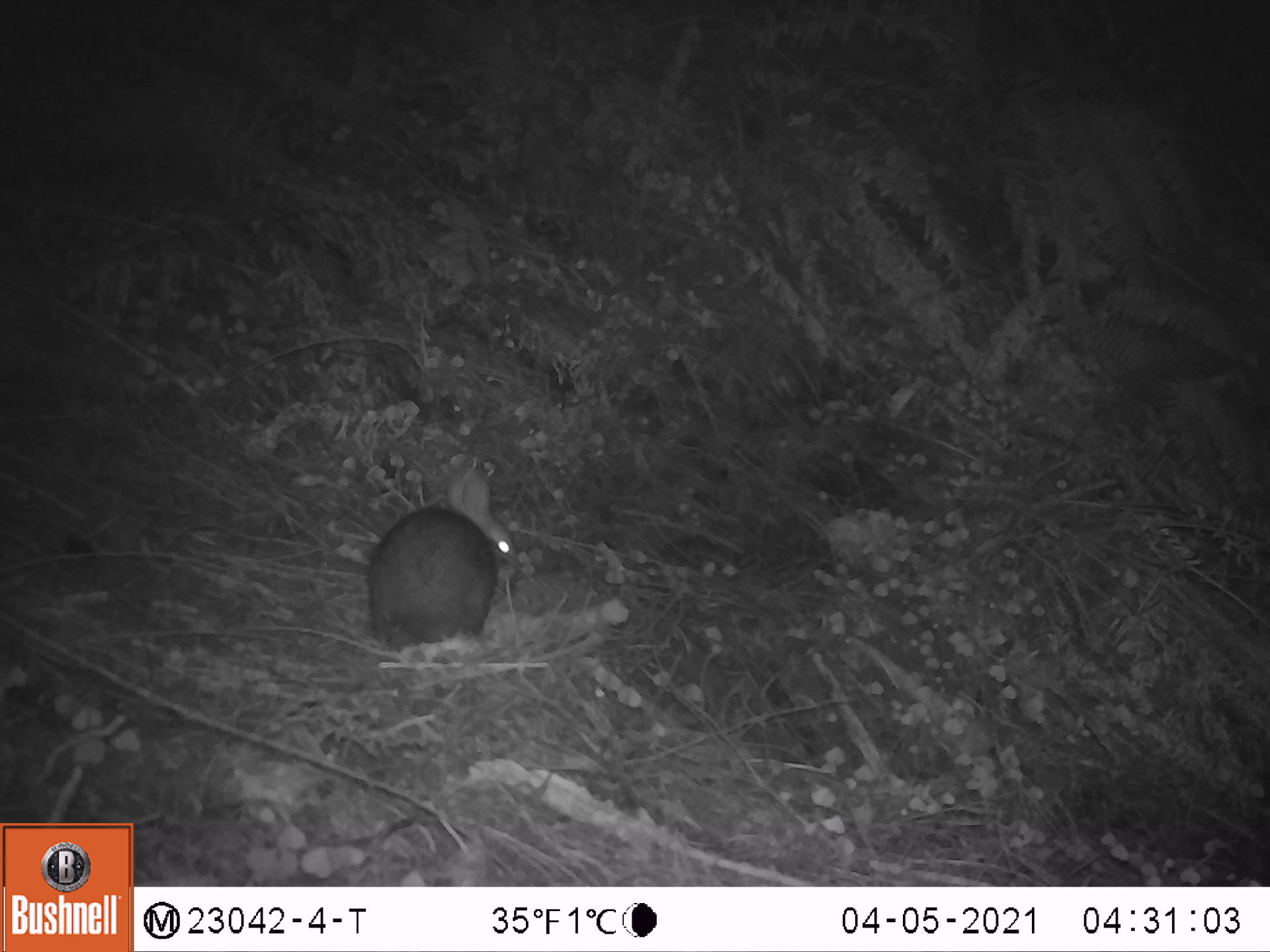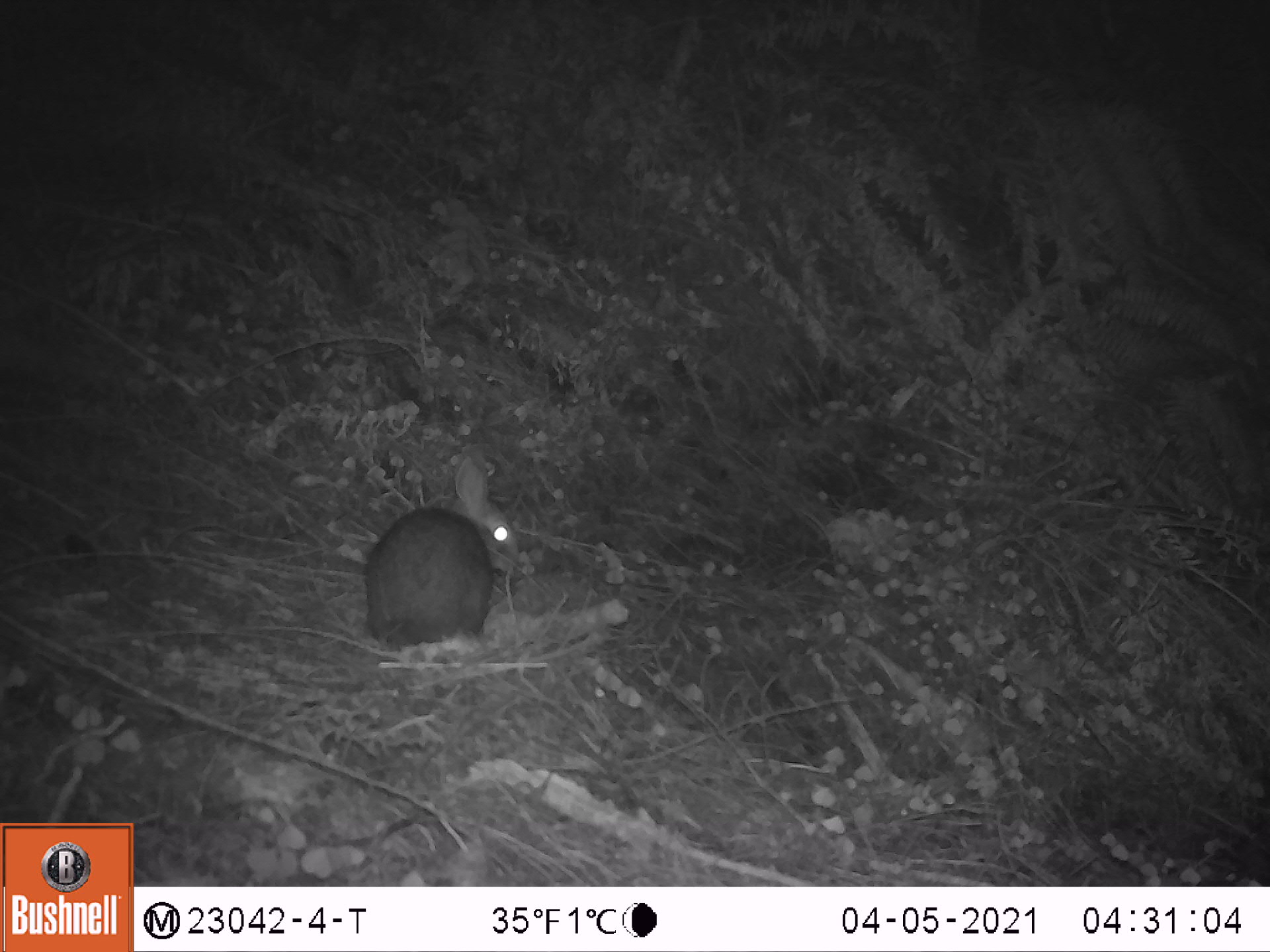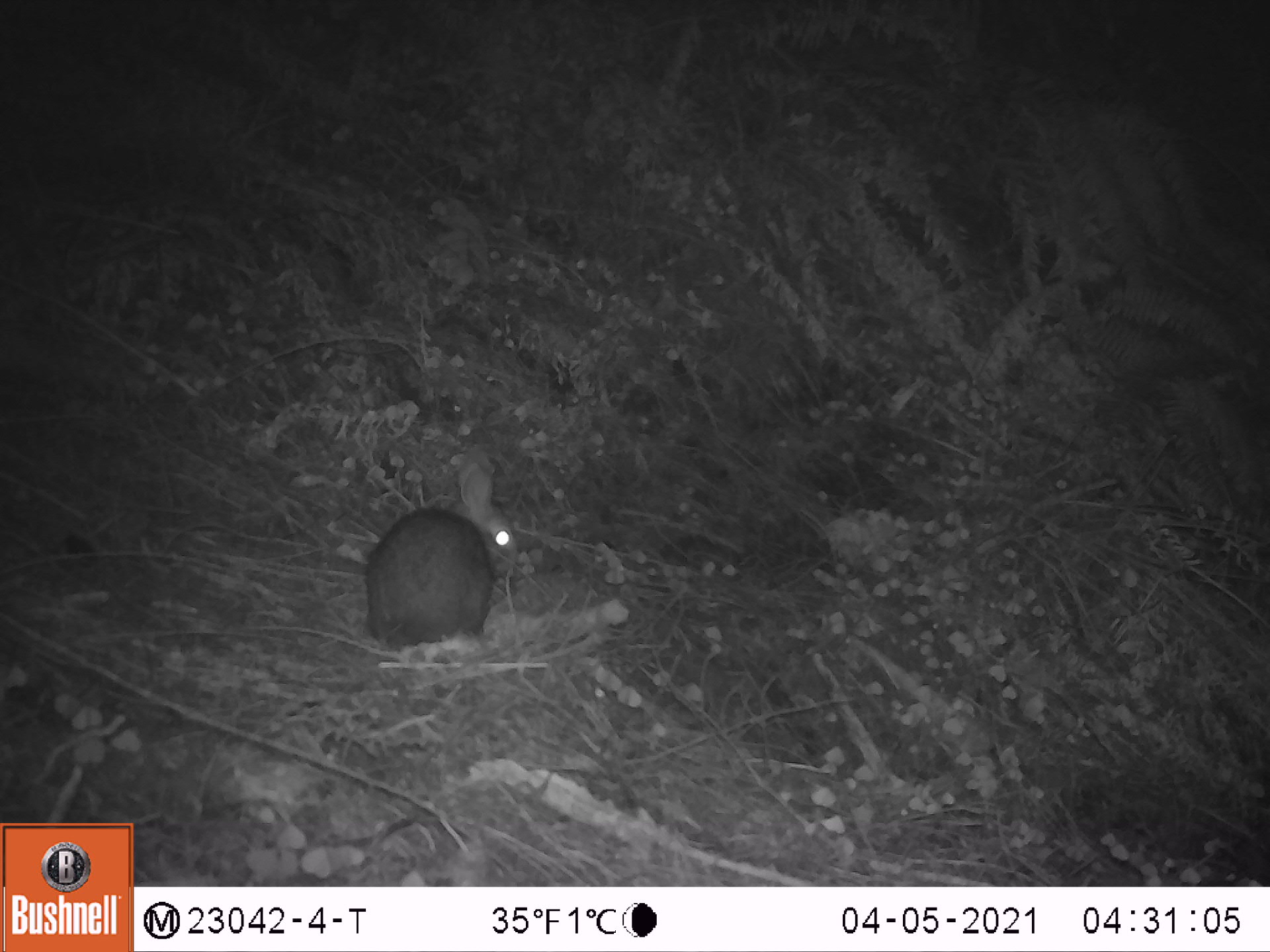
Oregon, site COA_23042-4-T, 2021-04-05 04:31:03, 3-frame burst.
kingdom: Animalia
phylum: Chordata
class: Mammalia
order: Lagomorpha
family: Leporidae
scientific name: Leporidae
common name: hares and rabbits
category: leporidae family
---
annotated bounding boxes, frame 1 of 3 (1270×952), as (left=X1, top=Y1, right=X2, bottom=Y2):
leporidae family: (left=360, top=466, right=536, bottom=655)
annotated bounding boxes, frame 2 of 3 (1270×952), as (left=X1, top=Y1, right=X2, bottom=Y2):
leporidae family: (left=359, top=459, right=522, bottom=654)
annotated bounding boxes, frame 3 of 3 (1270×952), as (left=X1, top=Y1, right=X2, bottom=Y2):
leporidae family: (left=351, top=466, right=529, bottom=658)